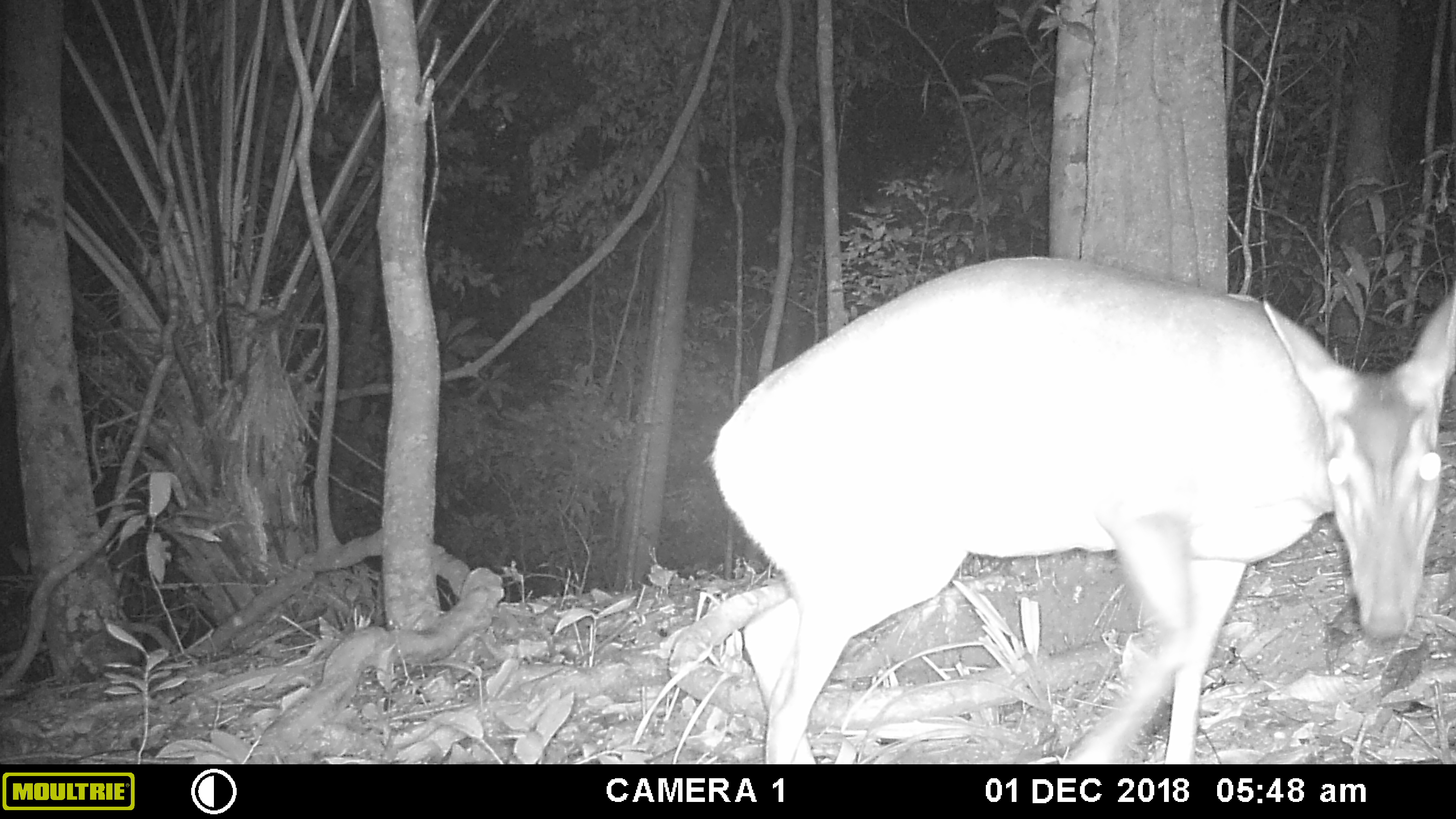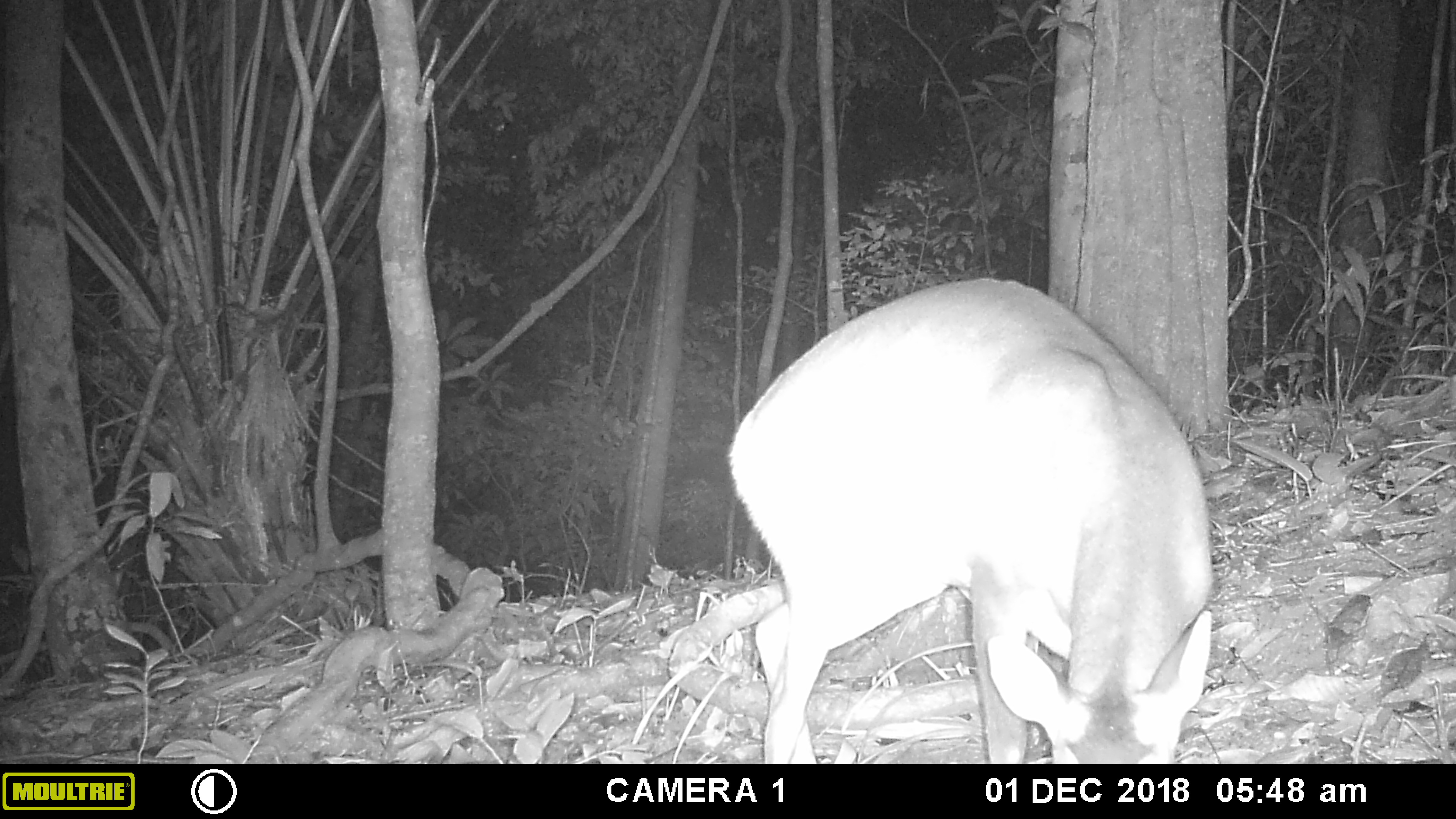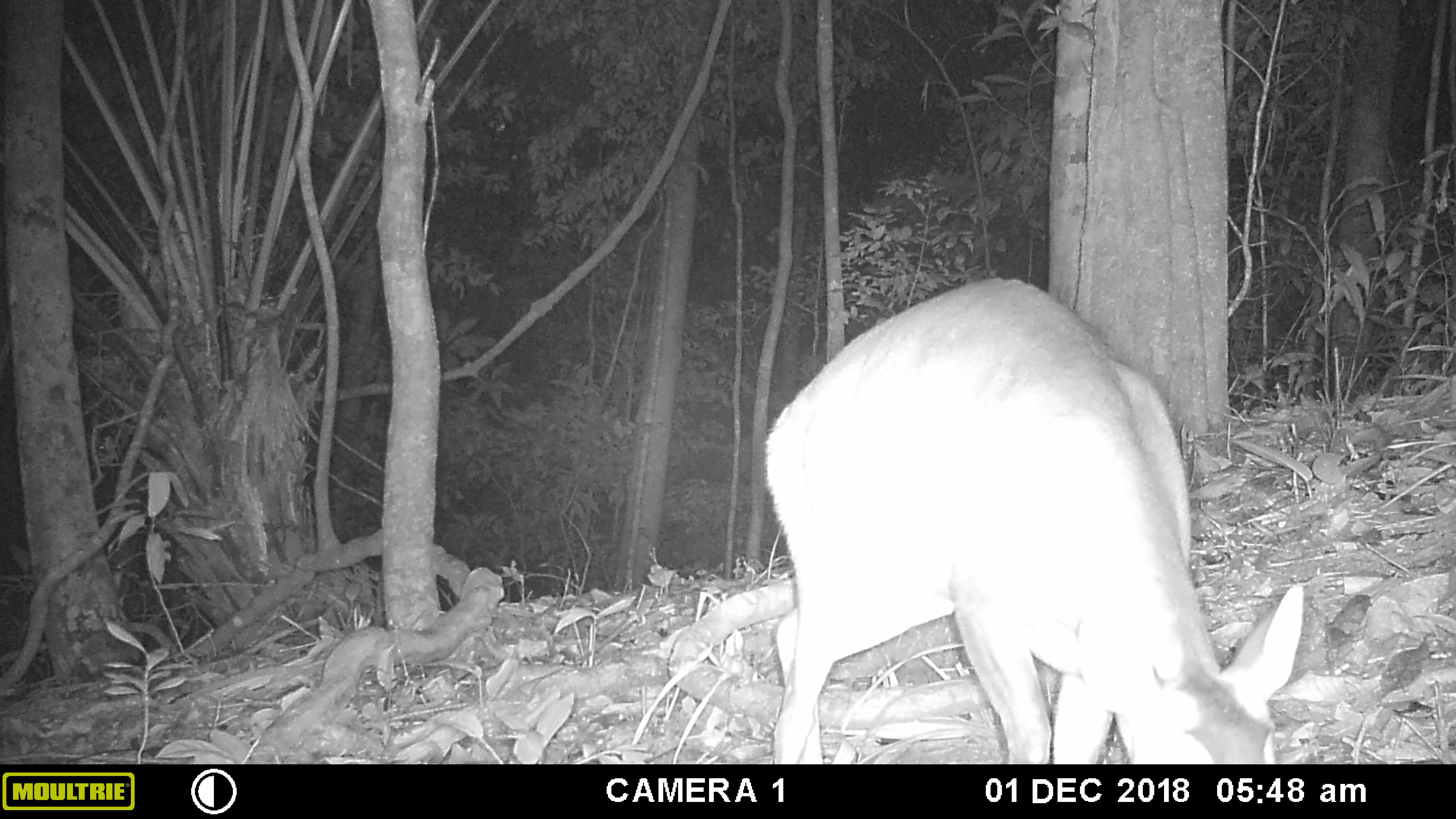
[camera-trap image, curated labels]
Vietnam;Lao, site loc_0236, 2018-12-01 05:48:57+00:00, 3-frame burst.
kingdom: Animalia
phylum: Chordata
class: Mammalia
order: Artiodactyla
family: Cervidae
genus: Muntiacus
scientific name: Muntiacus vuquangensis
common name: large-antlered muntjac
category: large antlered muntjac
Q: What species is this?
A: Large antlered muntjac (large-antlered muntjac) (Muntiacus vuquangensis).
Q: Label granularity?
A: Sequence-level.